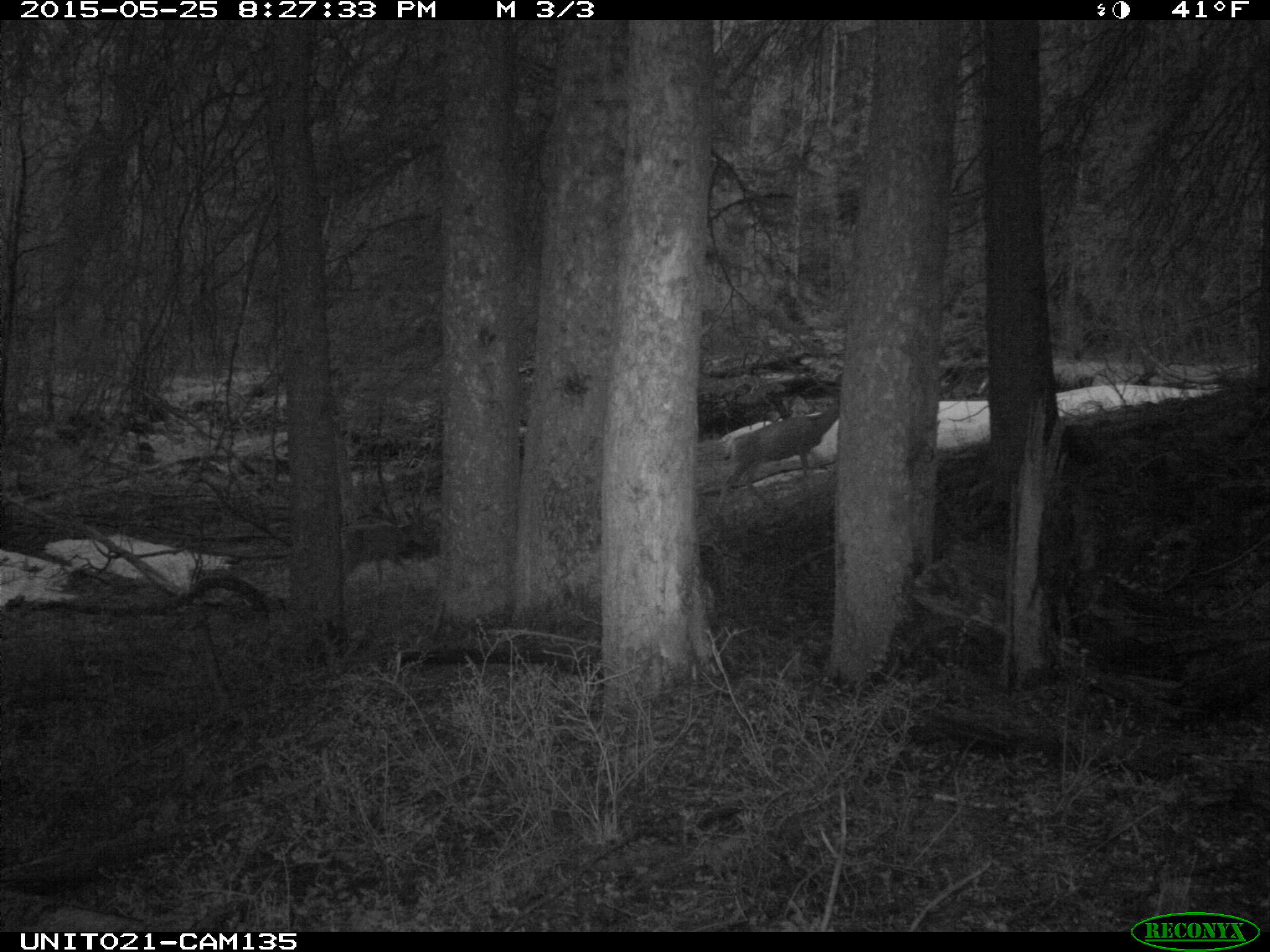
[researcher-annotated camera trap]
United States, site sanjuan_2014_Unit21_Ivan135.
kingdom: Animalia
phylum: Chordata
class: Mammalia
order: Artiodactyla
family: Cervidae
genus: Odocoileus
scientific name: Odocoileus hemionus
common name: mule deer